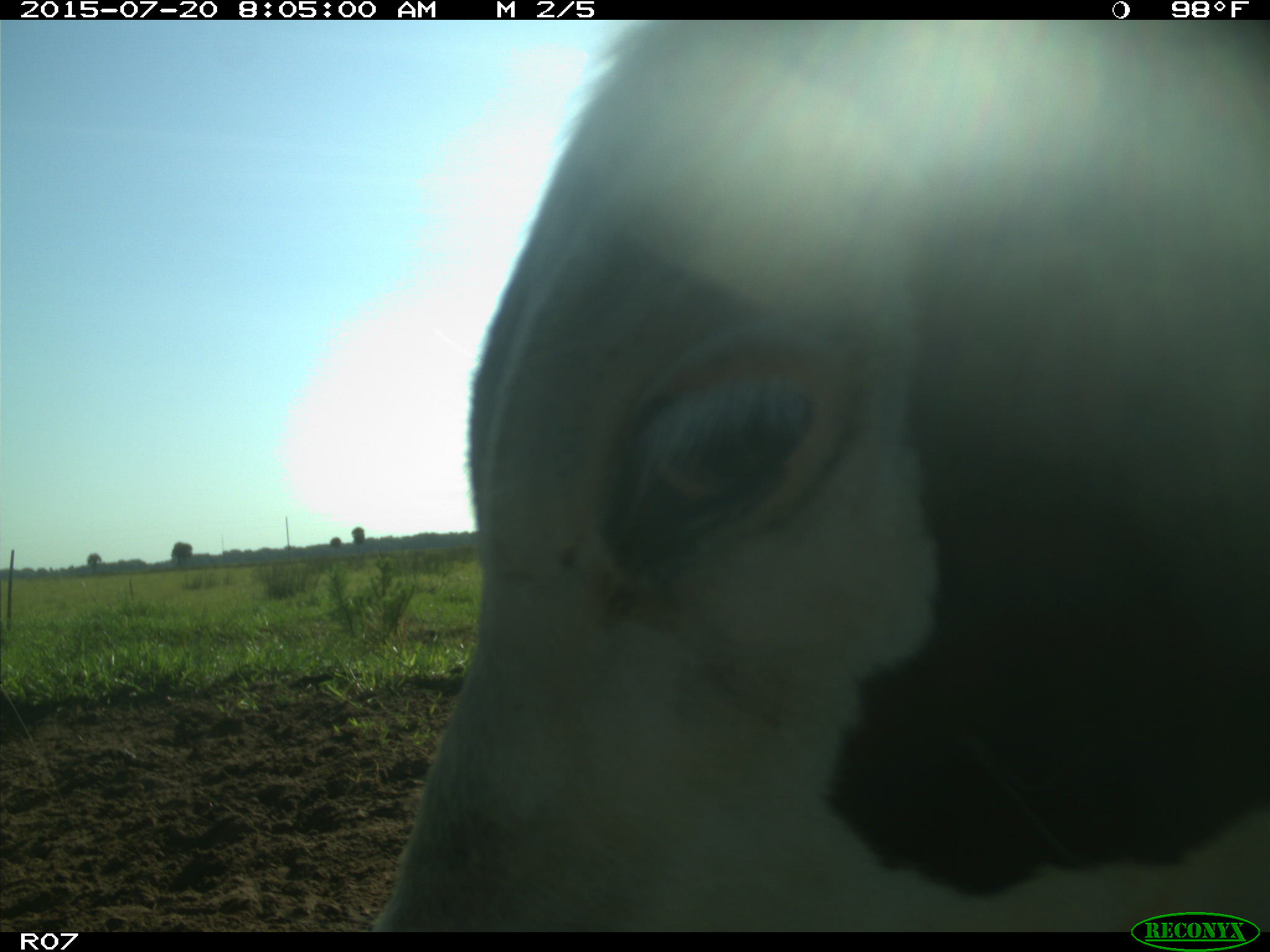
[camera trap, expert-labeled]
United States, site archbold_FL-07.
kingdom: Animalia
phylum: Chordata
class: Mammalia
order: Artiodactyla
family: Bovidae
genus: Bos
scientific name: Bos taurus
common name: domestic cow